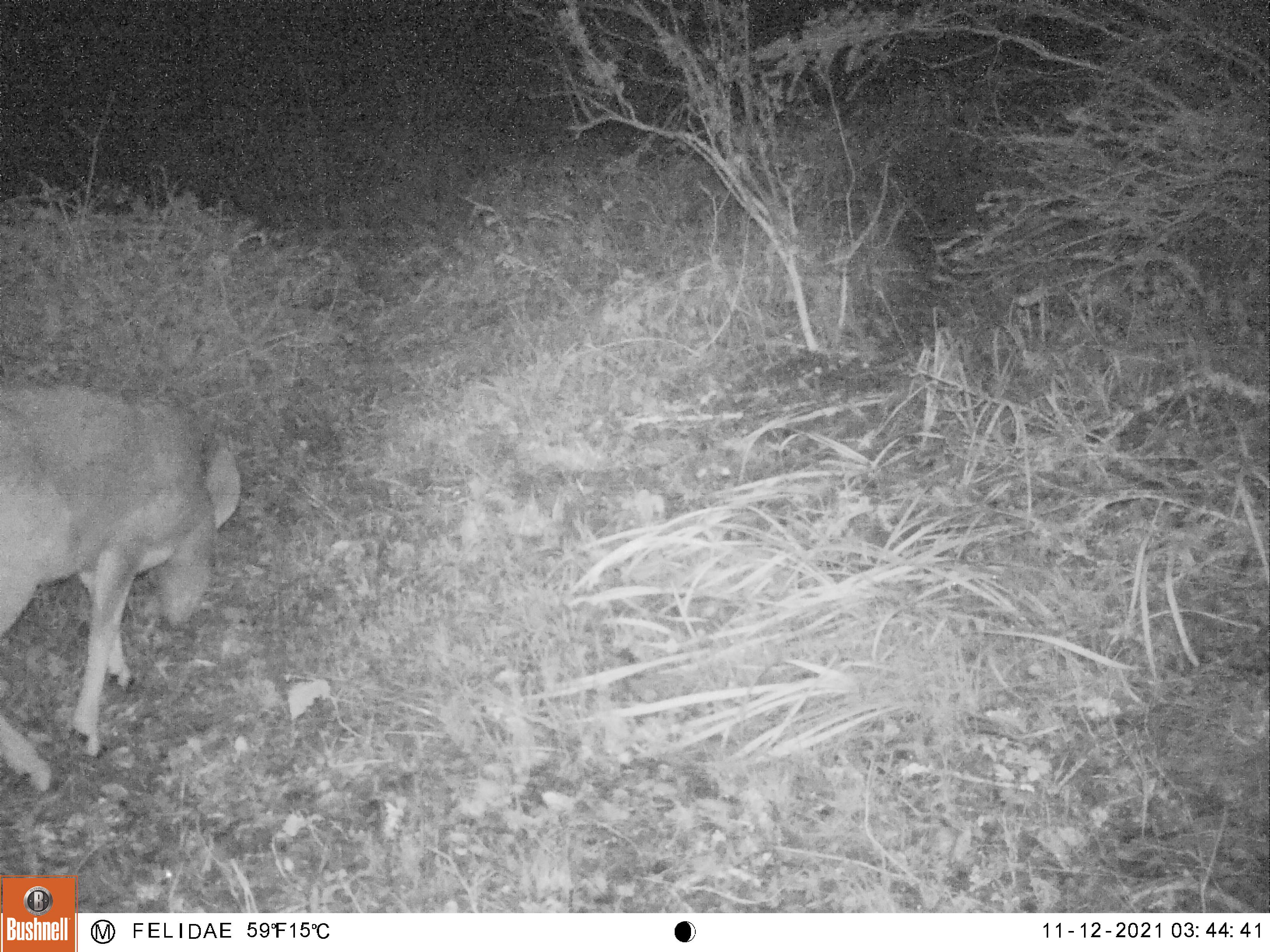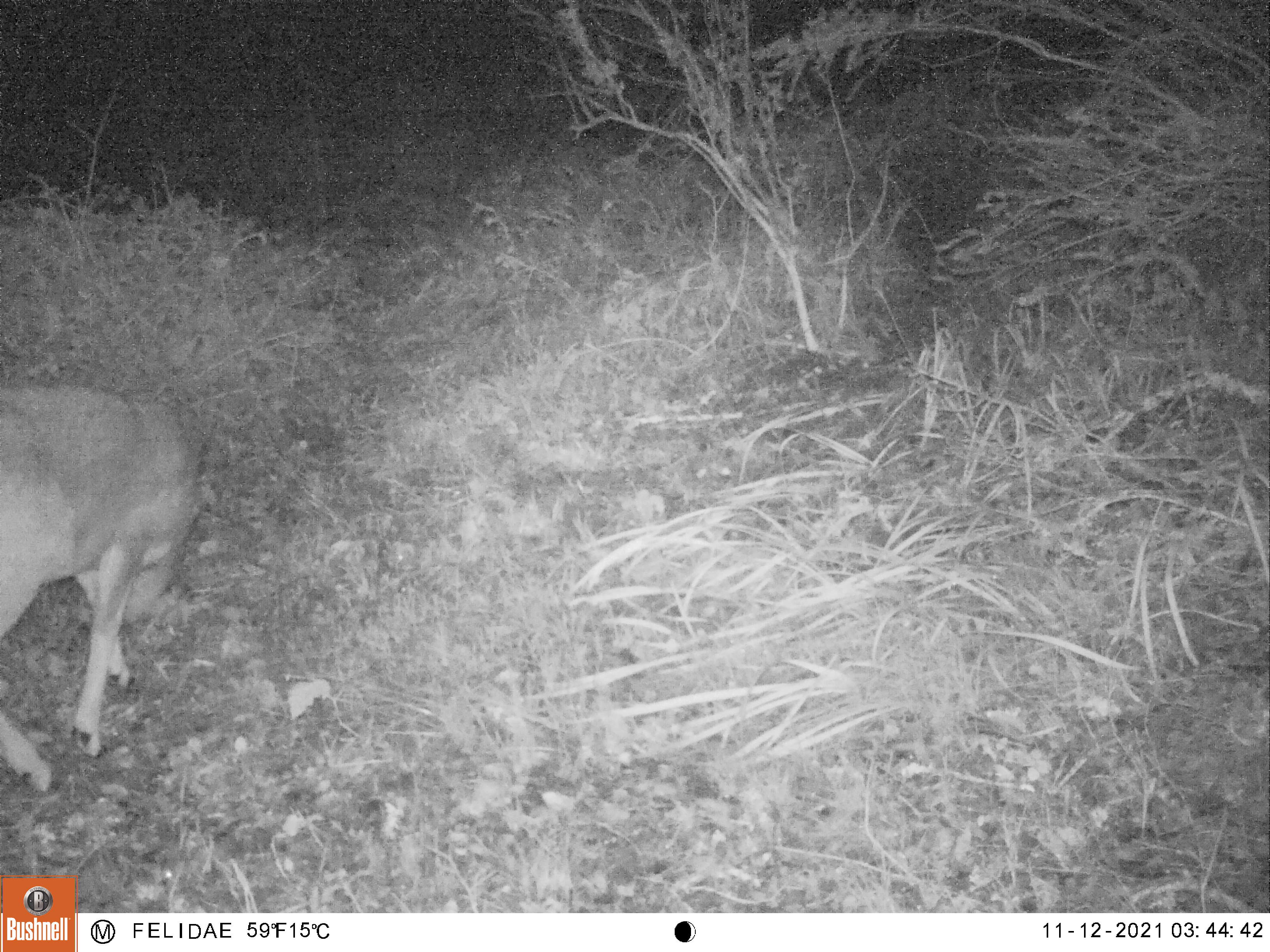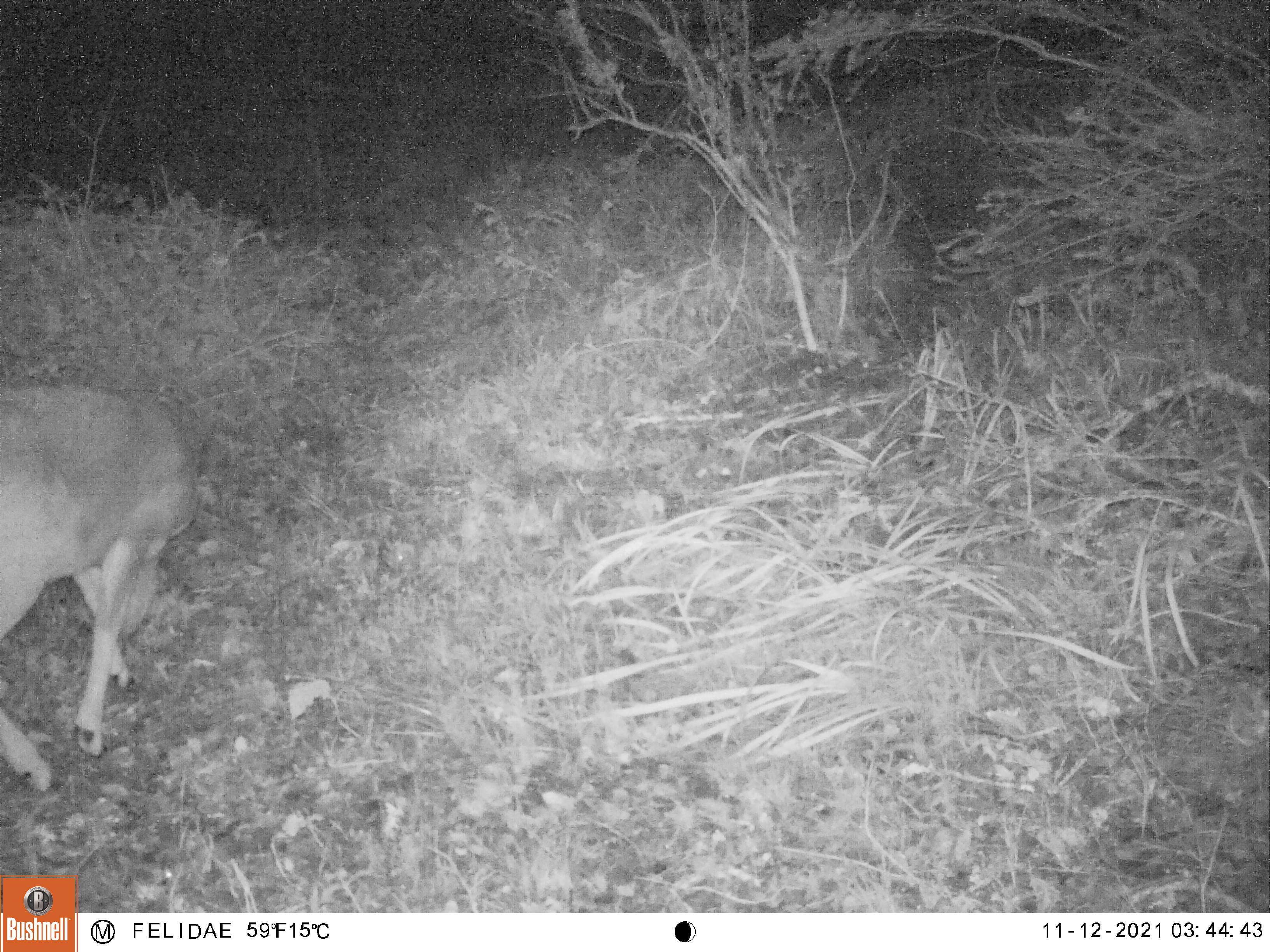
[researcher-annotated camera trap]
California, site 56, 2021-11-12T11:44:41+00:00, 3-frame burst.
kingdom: Animalia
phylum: Chordata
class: Mammalia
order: Artiodactyla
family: Cervidae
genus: Odocoileus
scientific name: Odocoileus hemionus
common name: mule deer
Mule deer (Odocoileus hemionus).